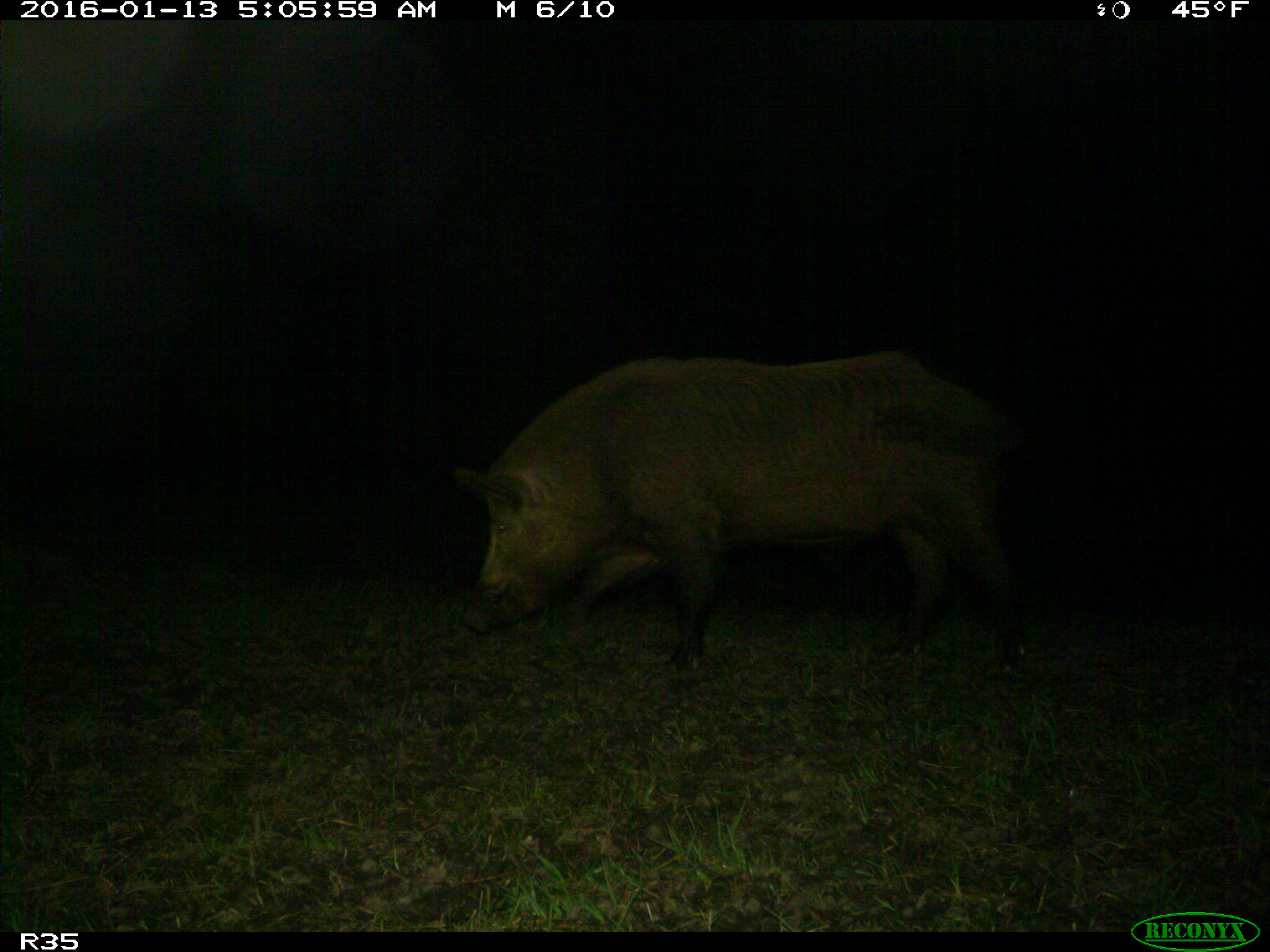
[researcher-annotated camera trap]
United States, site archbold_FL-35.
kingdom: Animalia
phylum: Chordata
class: Mammalia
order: Artiodactyla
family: Suidae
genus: Sus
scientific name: Sus scrofa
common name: wild boar